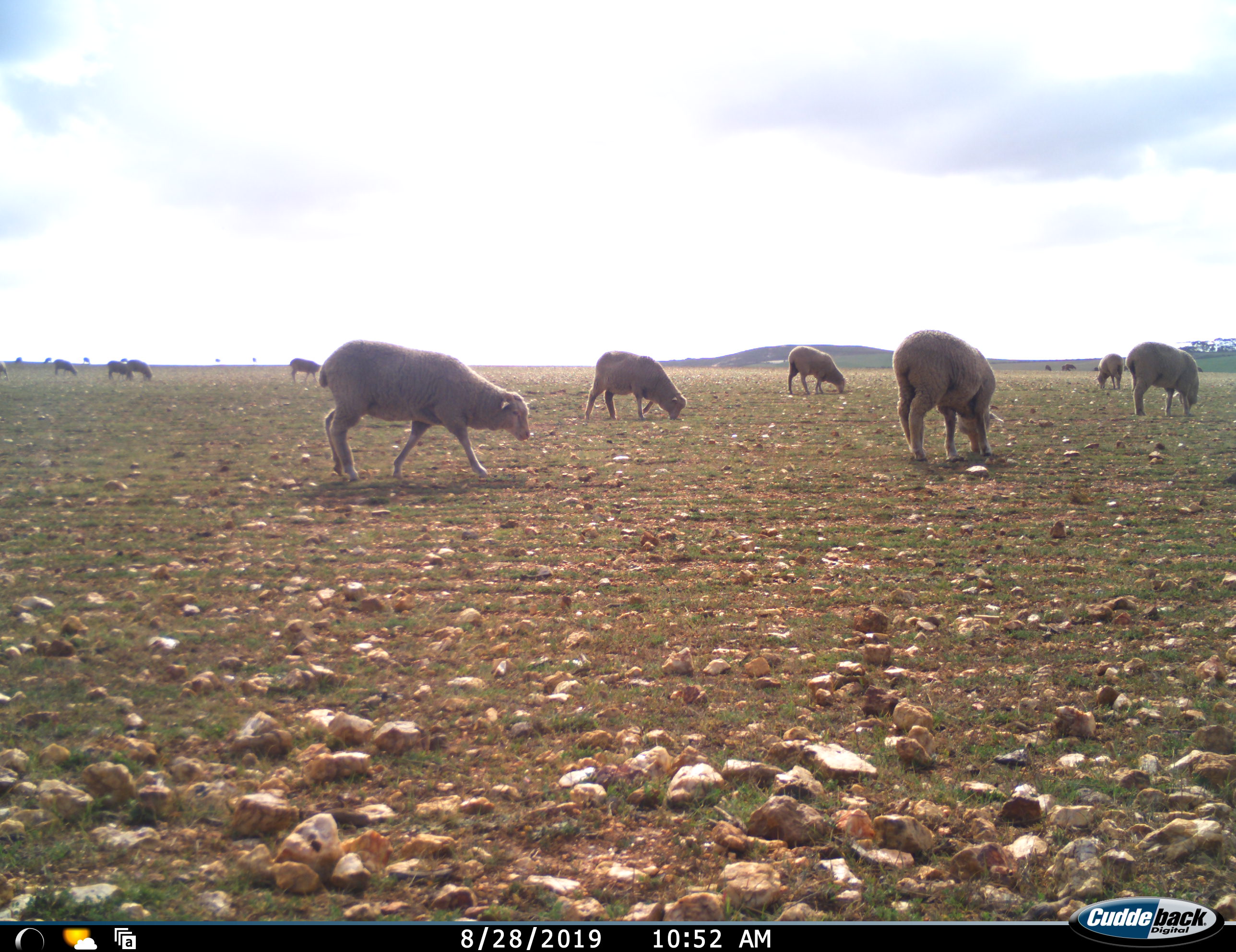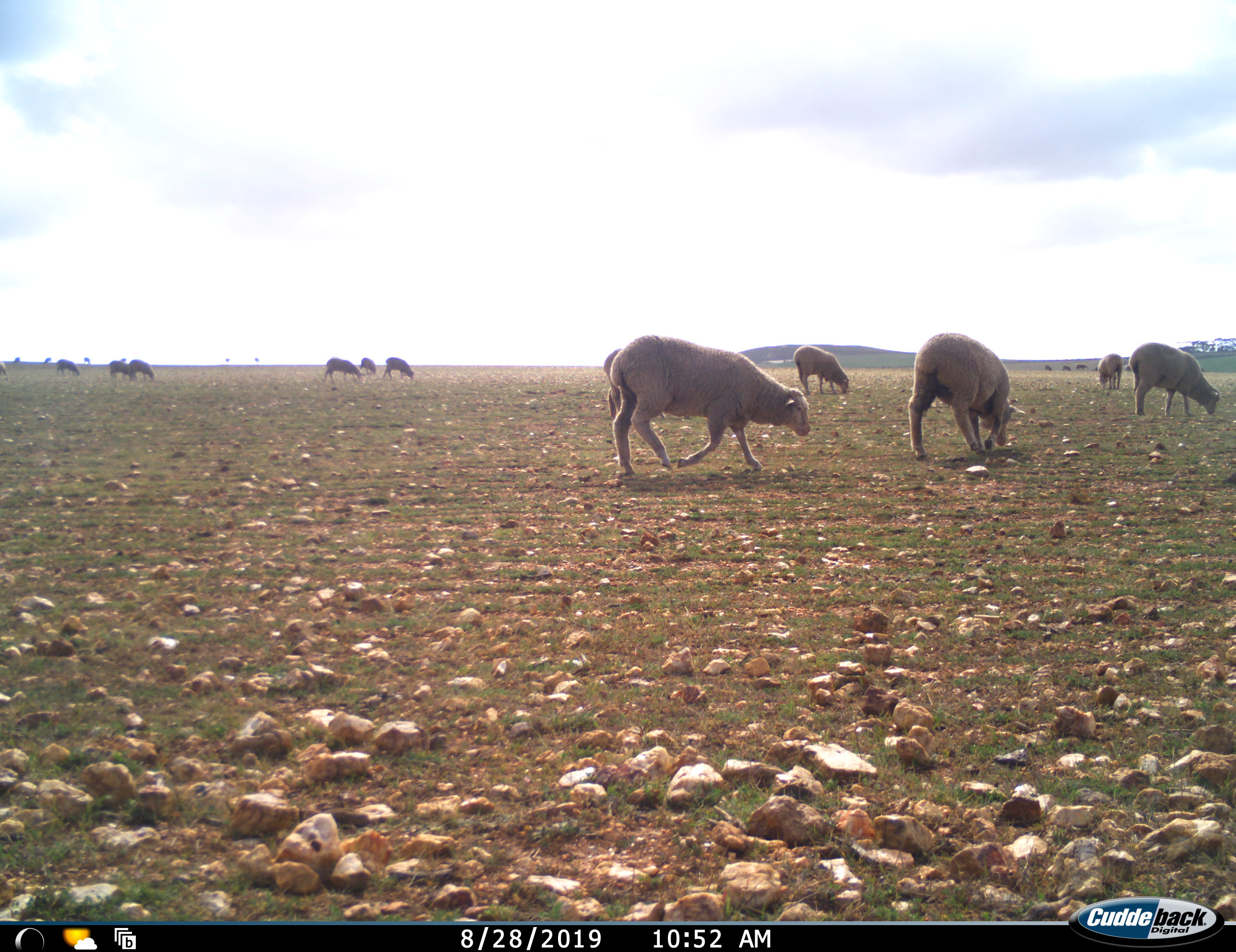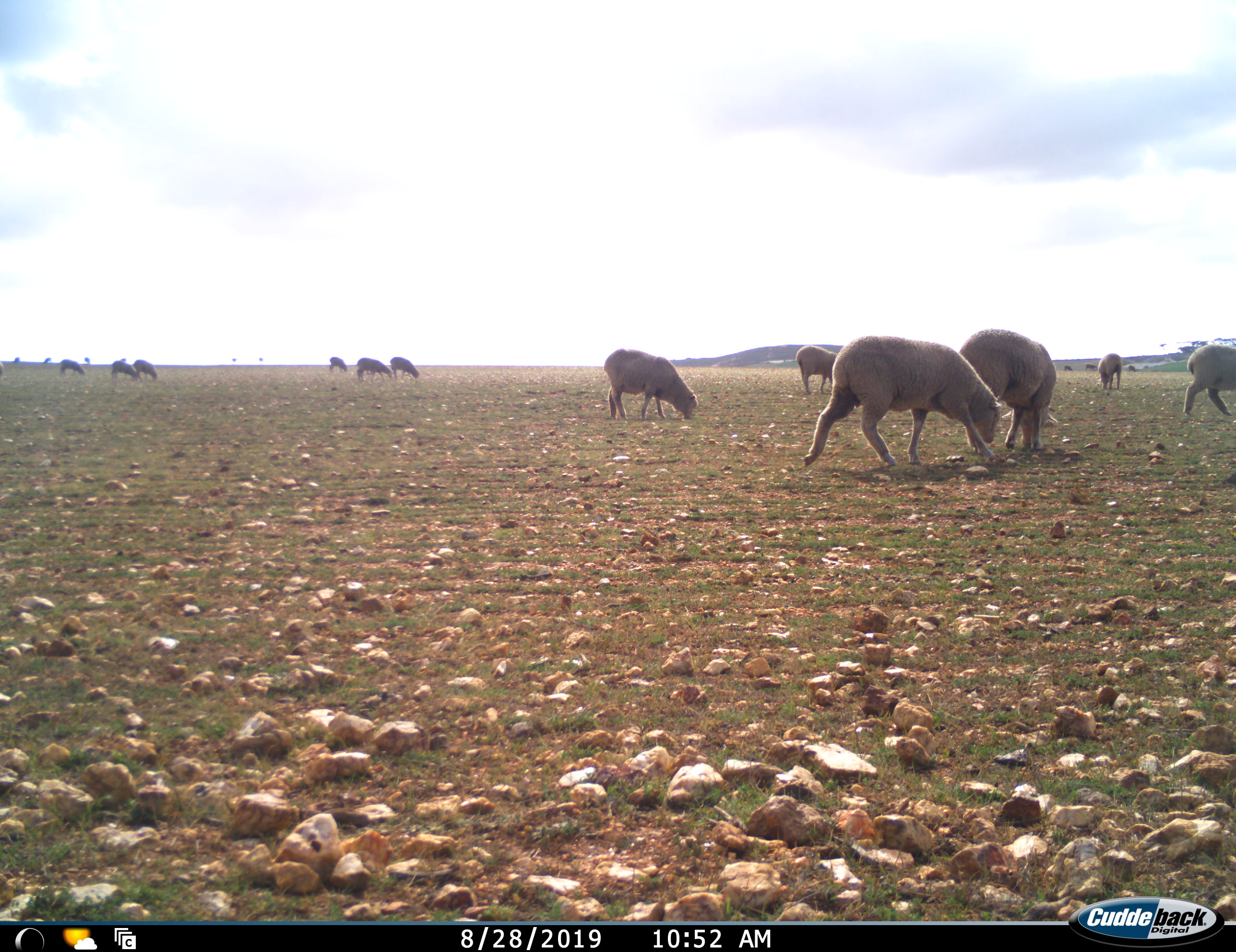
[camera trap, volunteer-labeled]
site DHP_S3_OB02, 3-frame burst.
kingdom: Animalia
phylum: Chordata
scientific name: Vertebrata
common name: domestic animal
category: domesticanimal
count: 11-50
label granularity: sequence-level